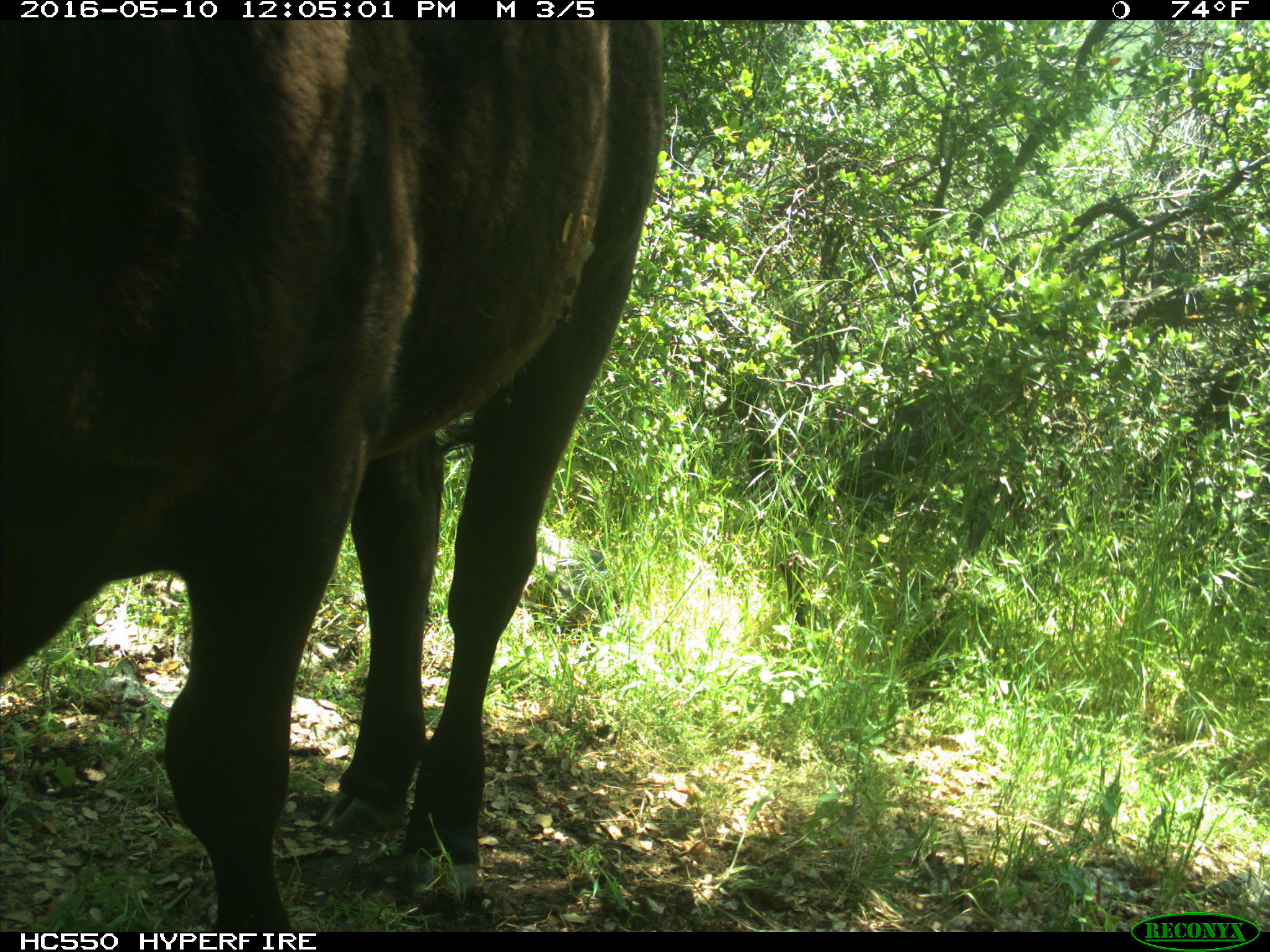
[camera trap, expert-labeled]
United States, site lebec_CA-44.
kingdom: Animalia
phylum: Chordata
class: Mammalia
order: Artiodactyla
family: Bovidae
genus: Bos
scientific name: Bos taurus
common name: domestic cow